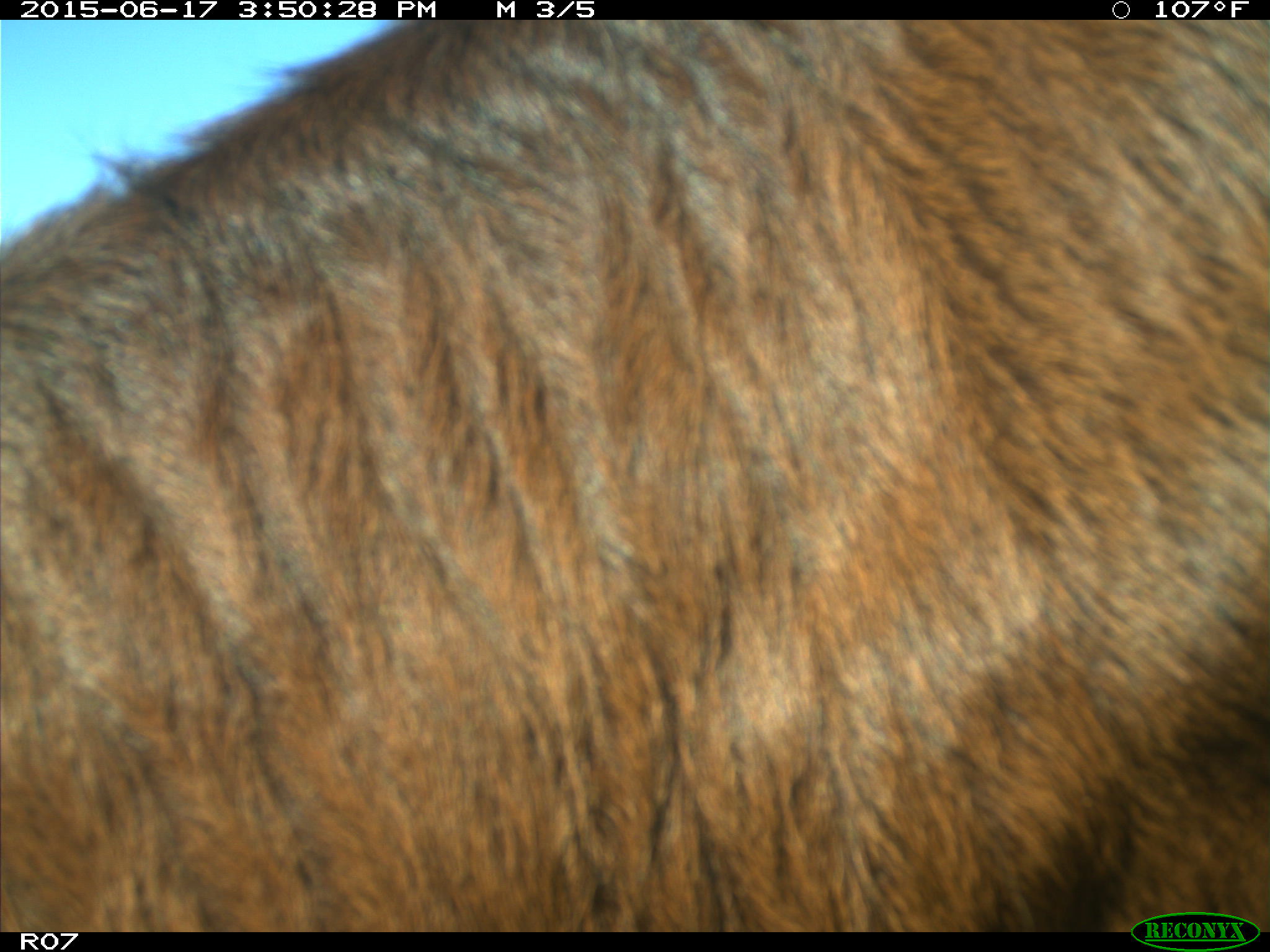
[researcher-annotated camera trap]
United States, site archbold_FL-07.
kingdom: Animalia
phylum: Chordata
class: Mammalia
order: Artiodactyla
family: Bovidae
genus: Bos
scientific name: Bos taurus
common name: domestic cow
Bos taurus (domestic cow).